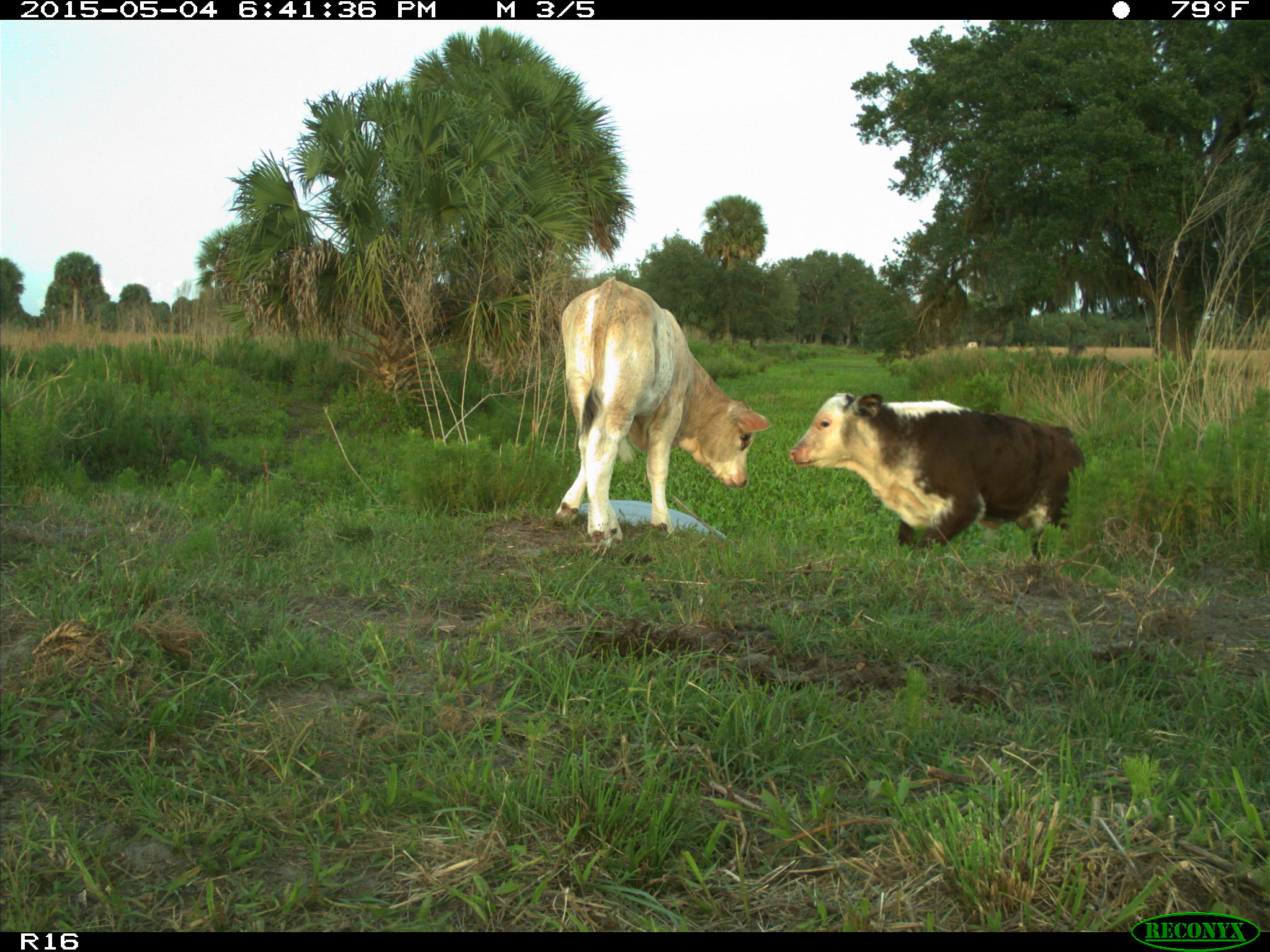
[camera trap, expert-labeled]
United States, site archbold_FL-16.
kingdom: Animalia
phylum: Chordata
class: Mammalia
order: Artiodactyla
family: Bovidae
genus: Bos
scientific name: Bos taurus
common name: domestic cow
Bos taurus (domestic cow).